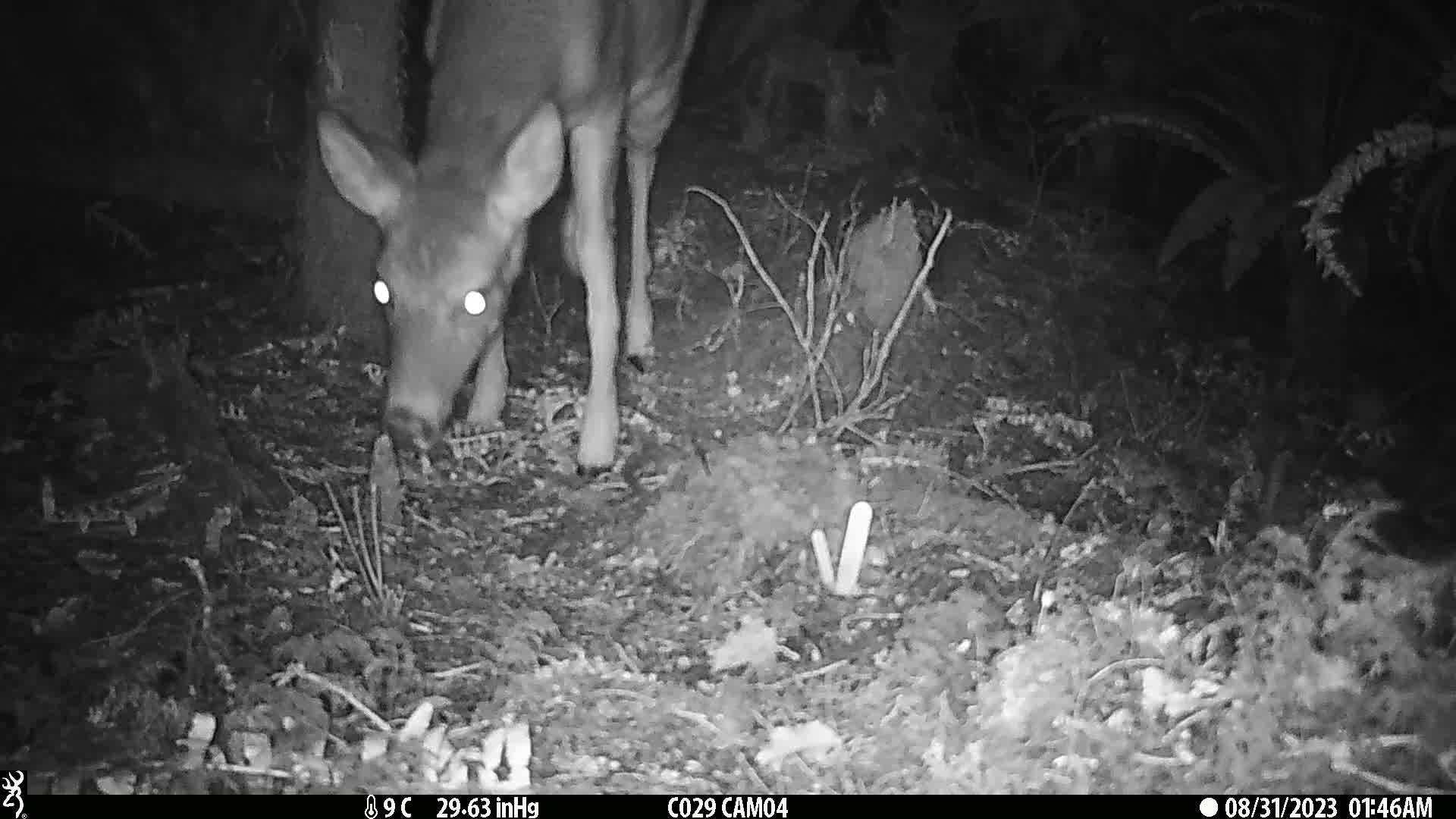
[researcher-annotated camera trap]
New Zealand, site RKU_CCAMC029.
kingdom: Animalia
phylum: Chordata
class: Mammalia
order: Artiodactyla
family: Cervidae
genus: Odocoileus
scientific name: Odocoileus virginianus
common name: white-tailed deer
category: white tailed deer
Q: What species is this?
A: White tailed deer (white-tailed deer) (Odocoileus virginianus).